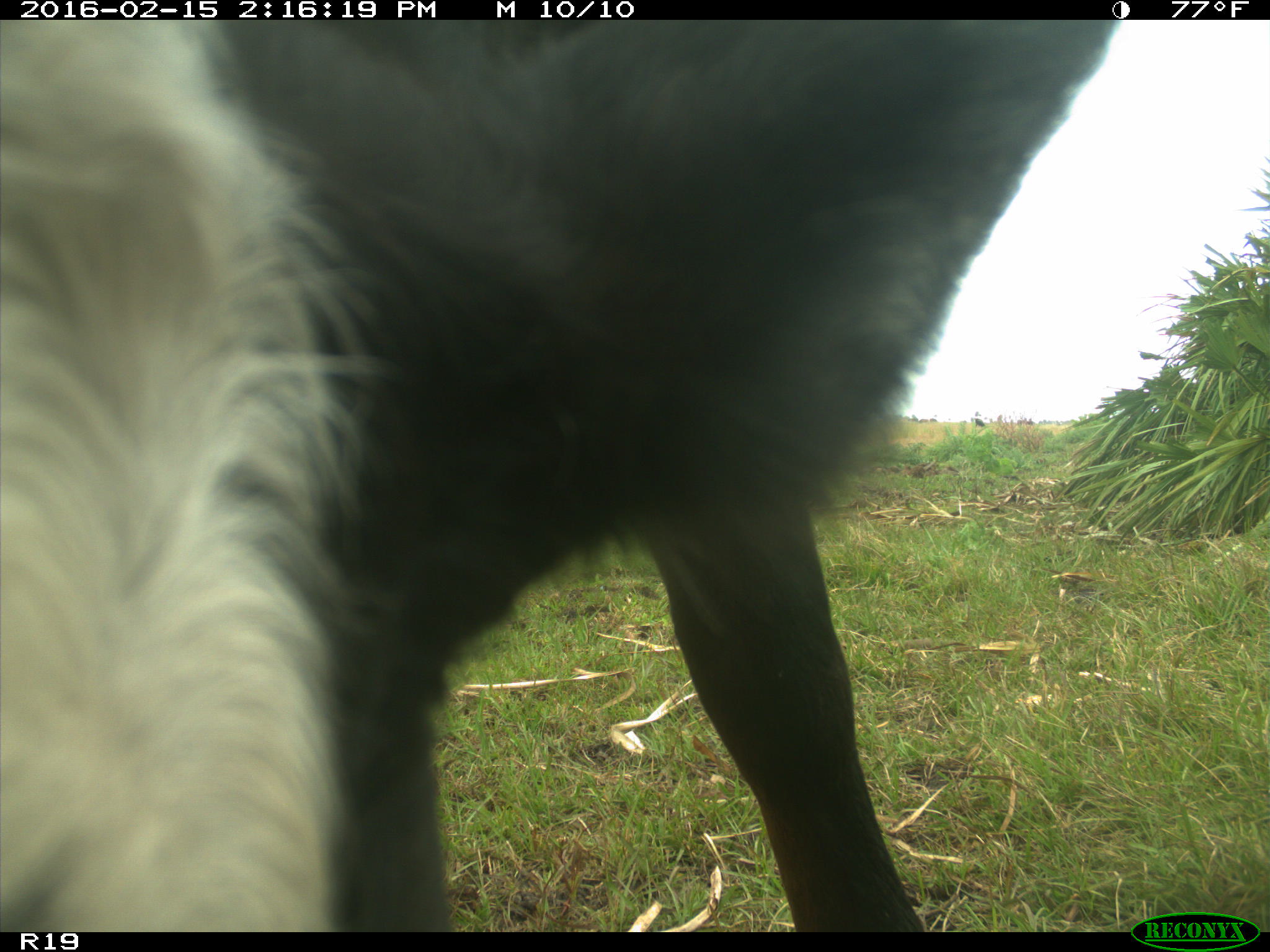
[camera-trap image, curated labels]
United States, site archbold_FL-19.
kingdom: Animalia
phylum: Chordata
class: Mammalia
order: Artiodactyla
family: Bovidae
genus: Bos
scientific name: Bos taurus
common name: domestic cow